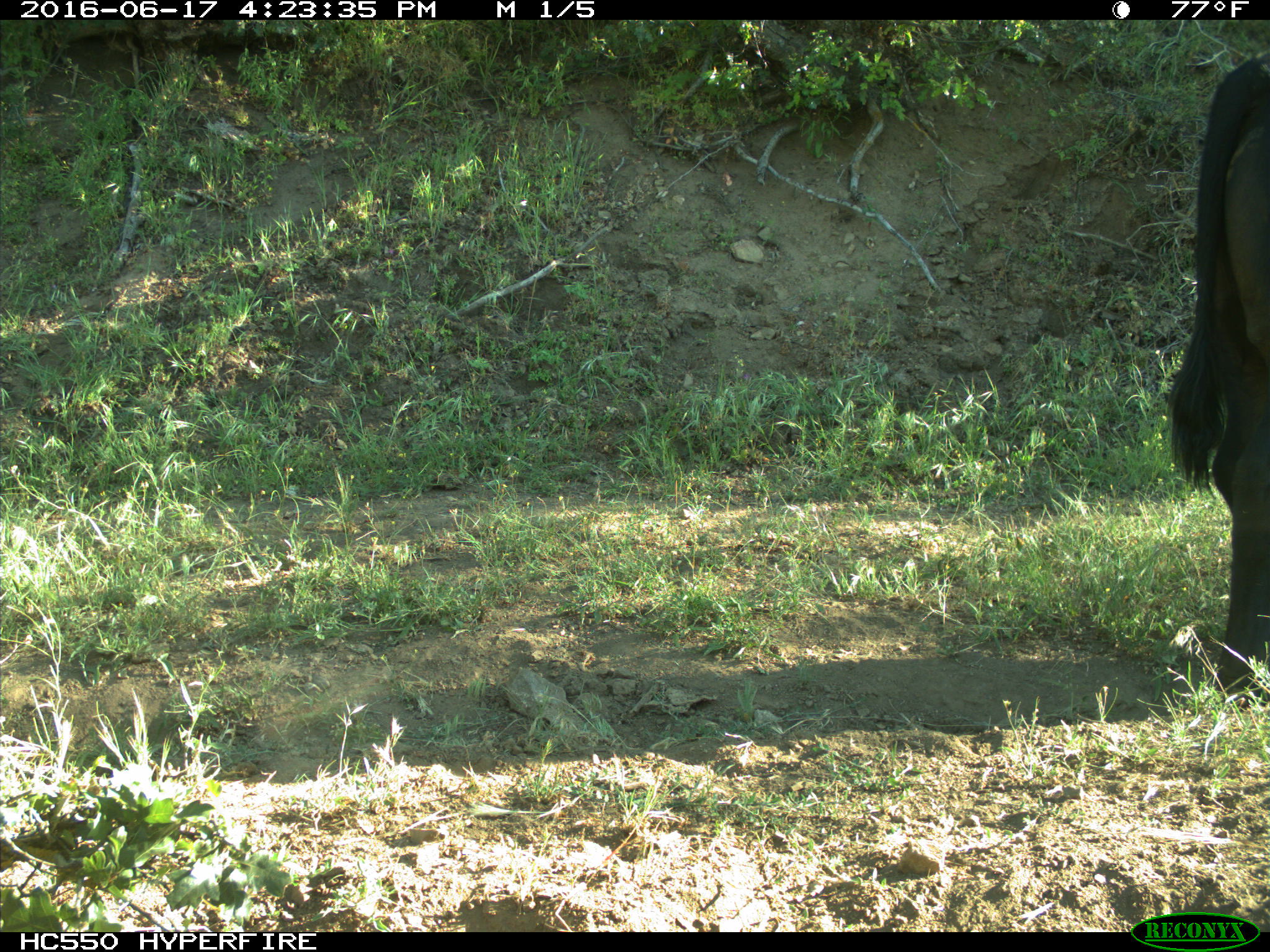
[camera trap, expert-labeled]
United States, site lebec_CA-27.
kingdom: Animalia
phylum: Chordata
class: Mammalia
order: Artiodactyla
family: Bovidae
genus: Bos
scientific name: Bos taurus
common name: domestic cow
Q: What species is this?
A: Bos taurus (domestic cow).